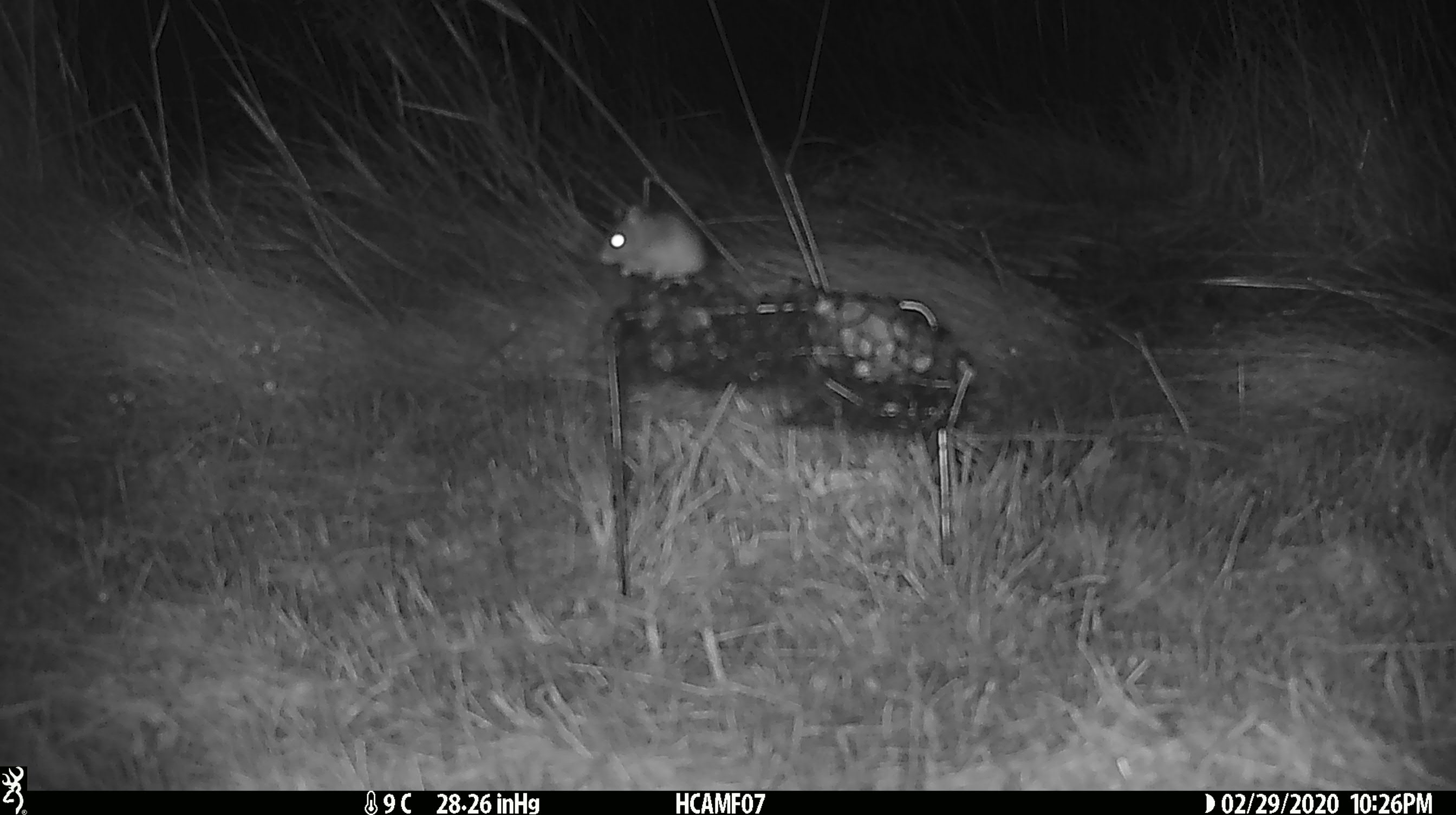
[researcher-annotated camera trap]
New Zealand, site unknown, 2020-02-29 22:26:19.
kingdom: Animalia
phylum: Chordata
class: Mammalia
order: Rodentia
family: Muridae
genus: Mus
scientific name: Mus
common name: mouse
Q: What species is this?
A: Mouse (Mus).